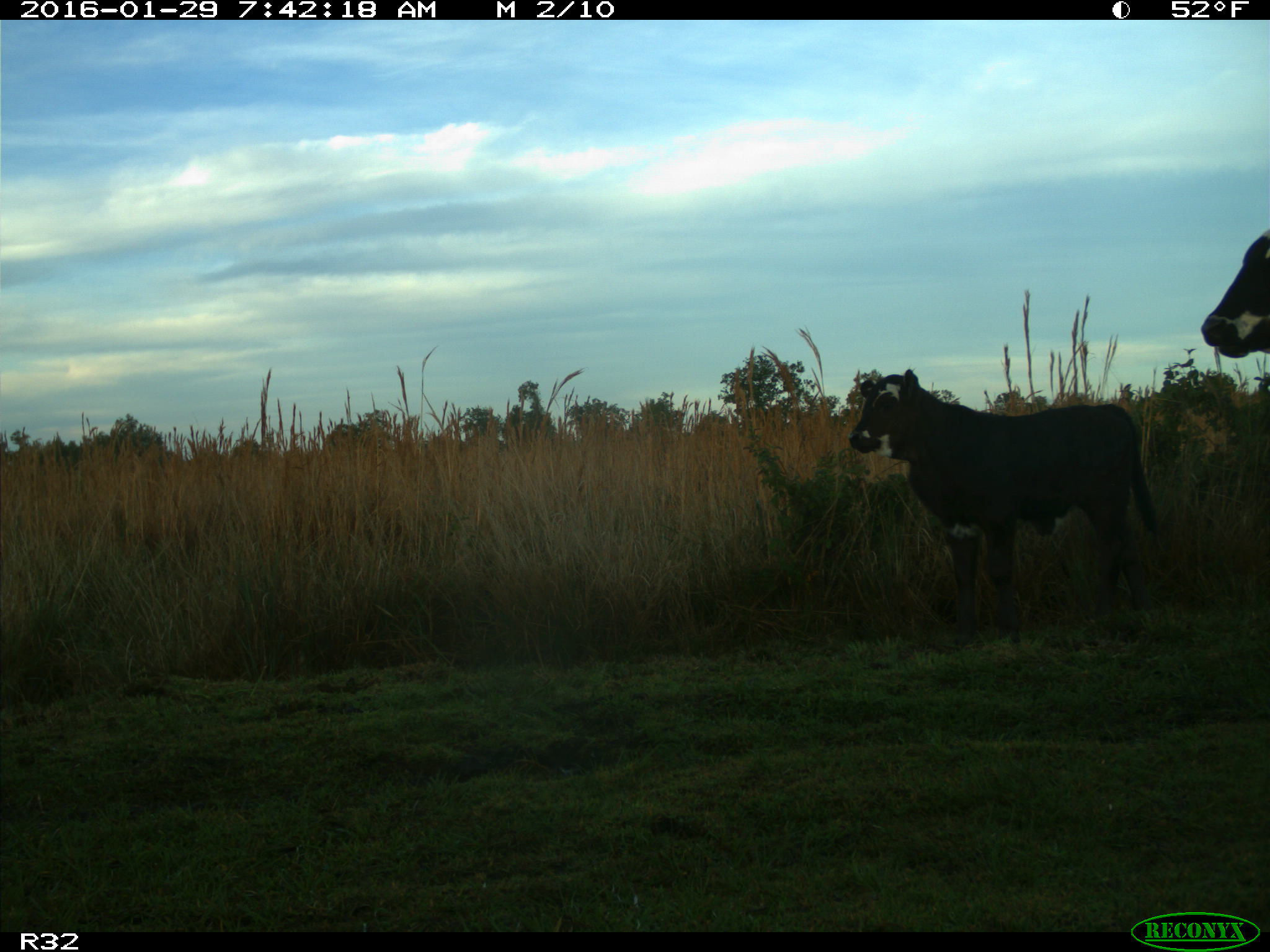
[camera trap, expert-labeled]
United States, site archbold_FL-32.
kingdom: Animalia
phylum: Chordata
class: Mammalia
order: Artiodactyla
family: Bovidae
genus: Bos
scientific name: Bos taurus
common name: domestic cow